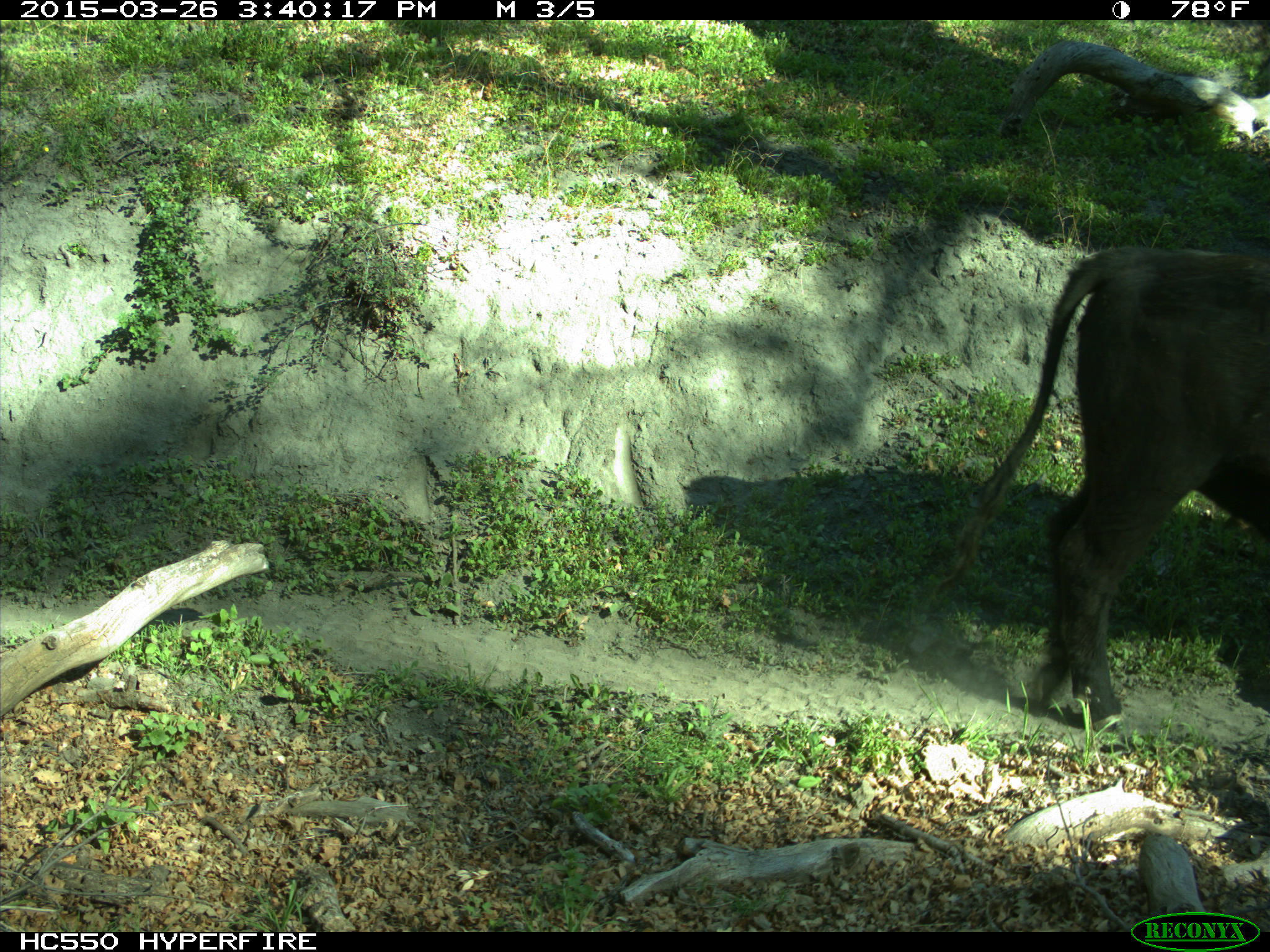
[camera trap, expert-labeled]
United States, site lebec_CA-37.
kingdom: Animalia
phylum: Chordata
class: Mammalia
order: Artiodactyla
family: Bovidae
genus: Bos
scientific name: Bos taurus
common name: domestic cow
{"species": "Bos taurus (domestic cow)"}